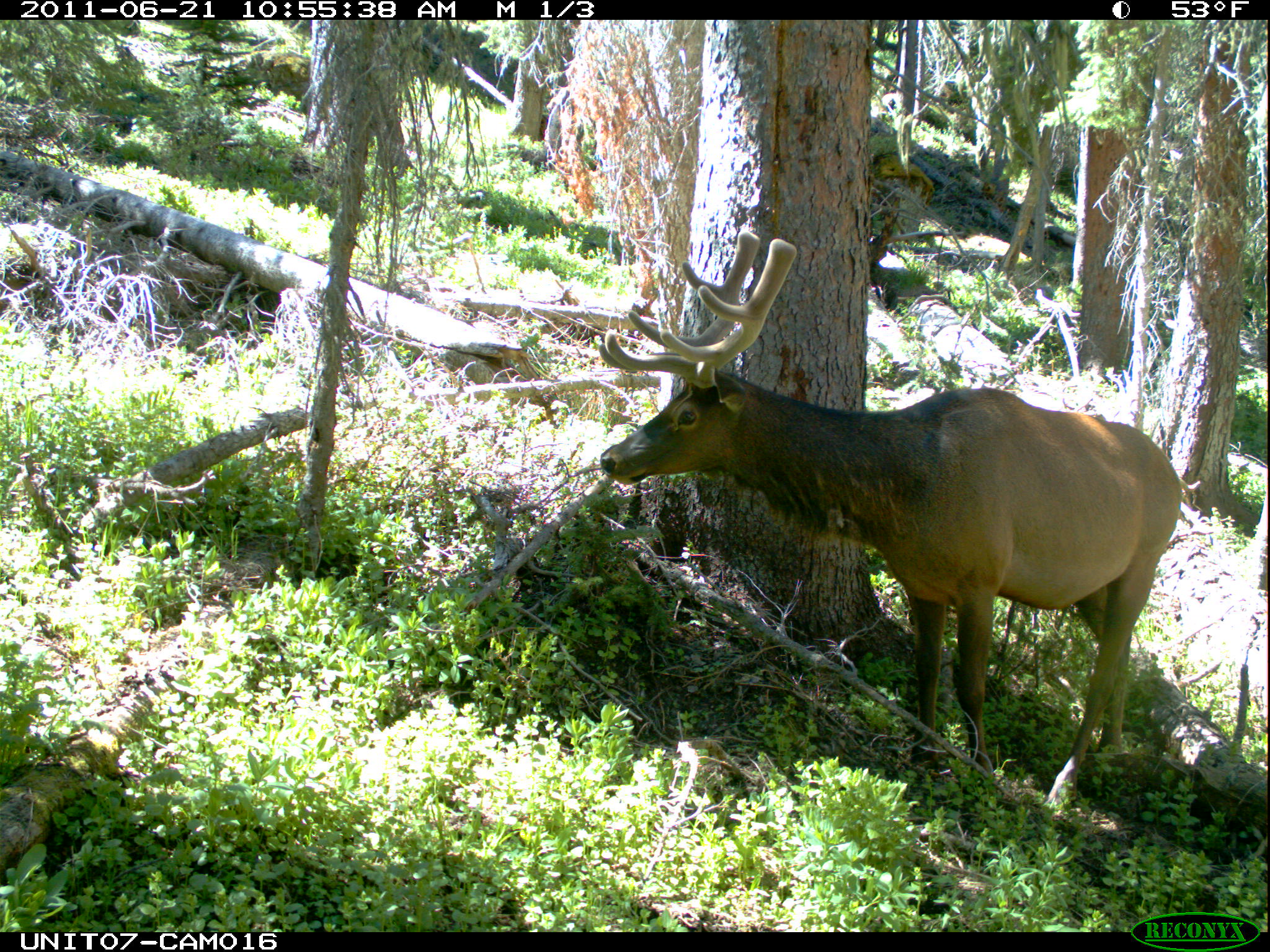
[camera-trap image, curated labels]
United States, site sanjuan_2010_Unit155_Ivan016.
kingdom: Animalia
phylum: Chordata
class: Mammalia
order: Artiodactyla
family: Cervidae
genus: Cervus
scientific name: Cervus elaphus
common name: red deer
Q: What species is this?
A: Cervus elaphus (red deer).